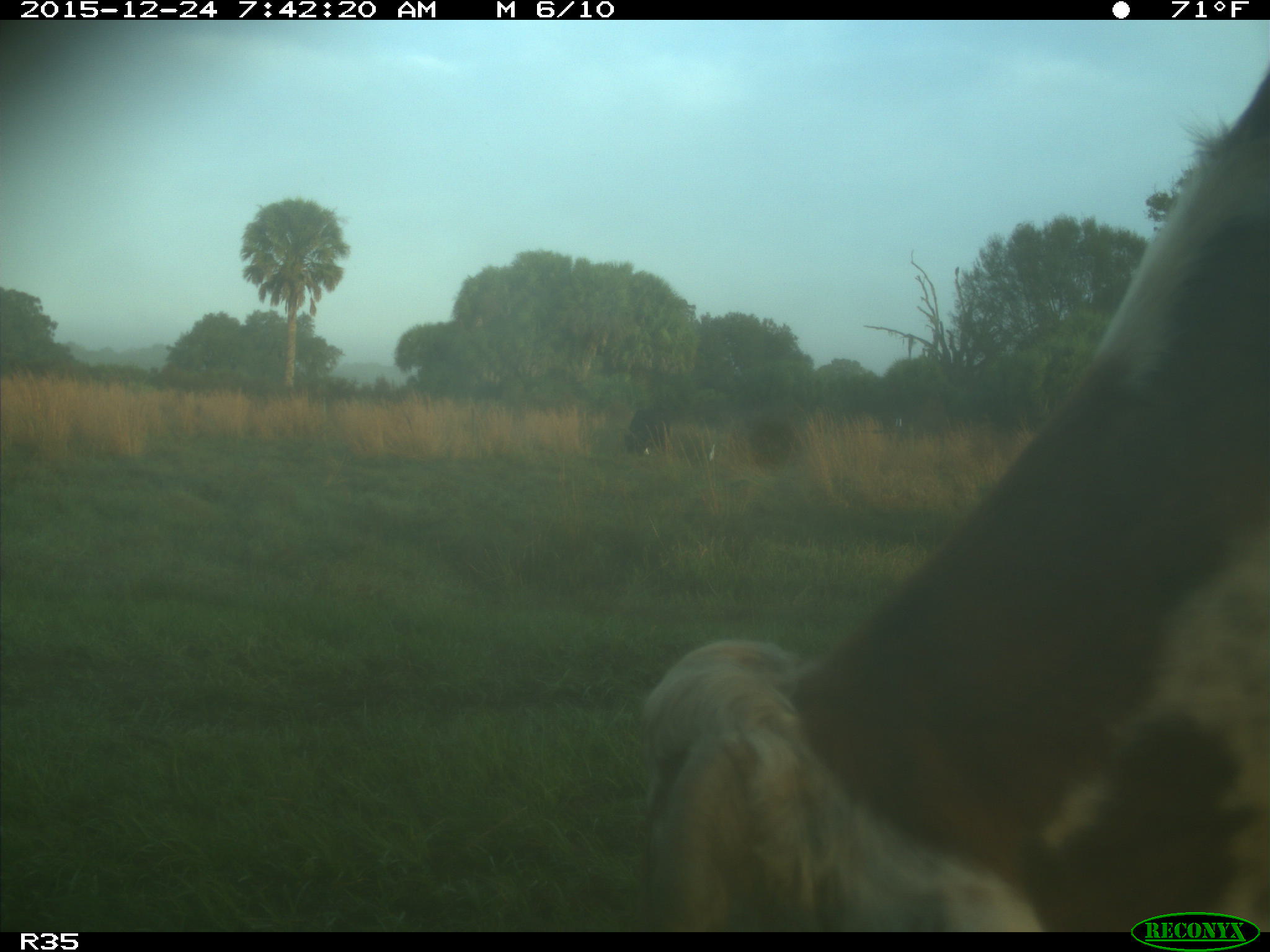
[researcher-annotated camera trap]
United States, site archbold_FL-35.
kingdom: Animalia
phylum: Chordata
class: Mammalia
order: Artiodactyla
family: Bovidae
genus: Bos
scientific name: Bos taurus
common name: domestic cow